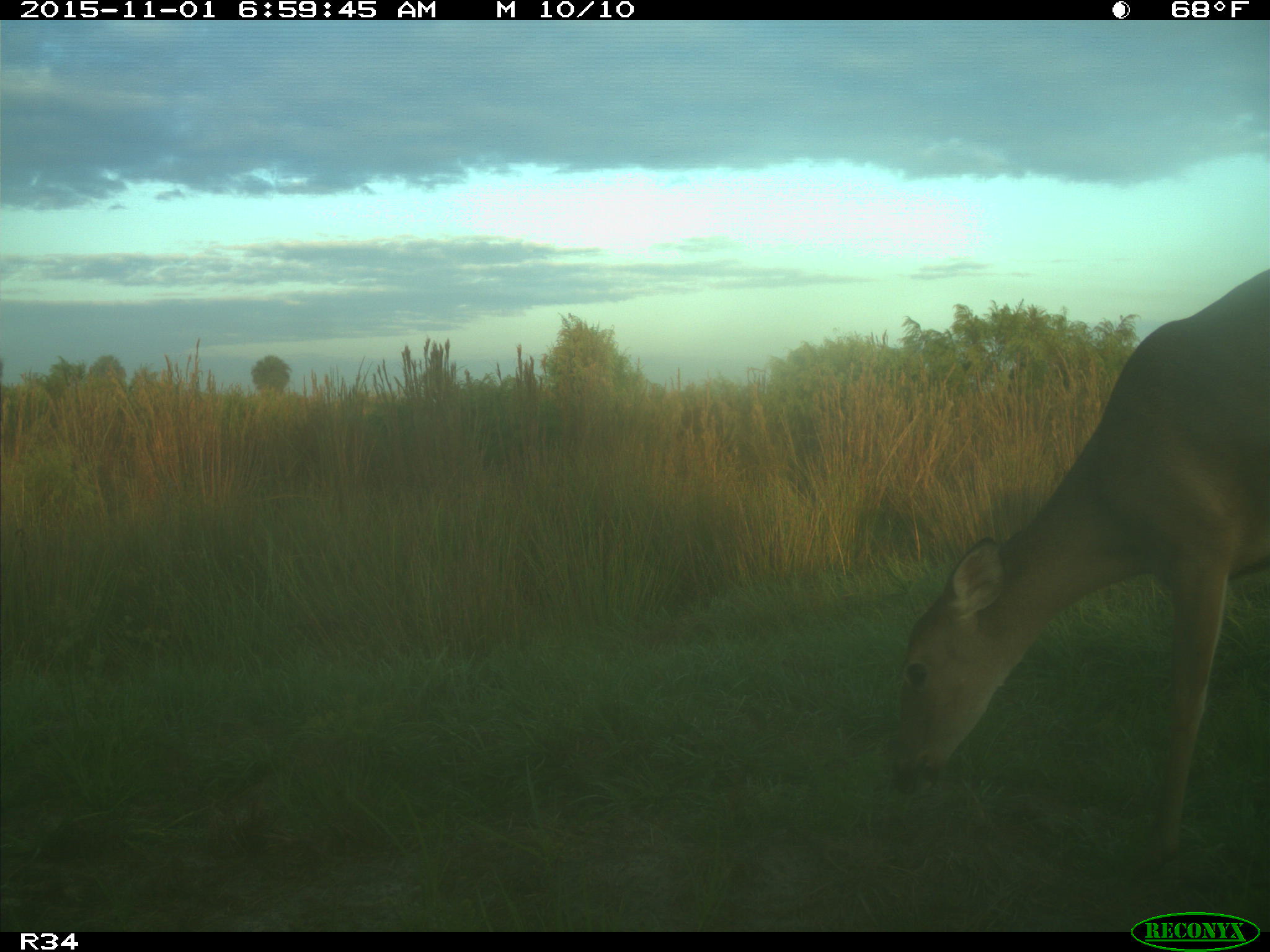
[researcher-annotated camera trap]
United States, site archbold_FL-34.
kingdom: Animalia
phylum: Chordata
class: Mammalia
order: Artiodactyla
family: Cervidae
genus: Odocoileus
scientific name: Odocoileus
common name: deer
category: unidentified deer